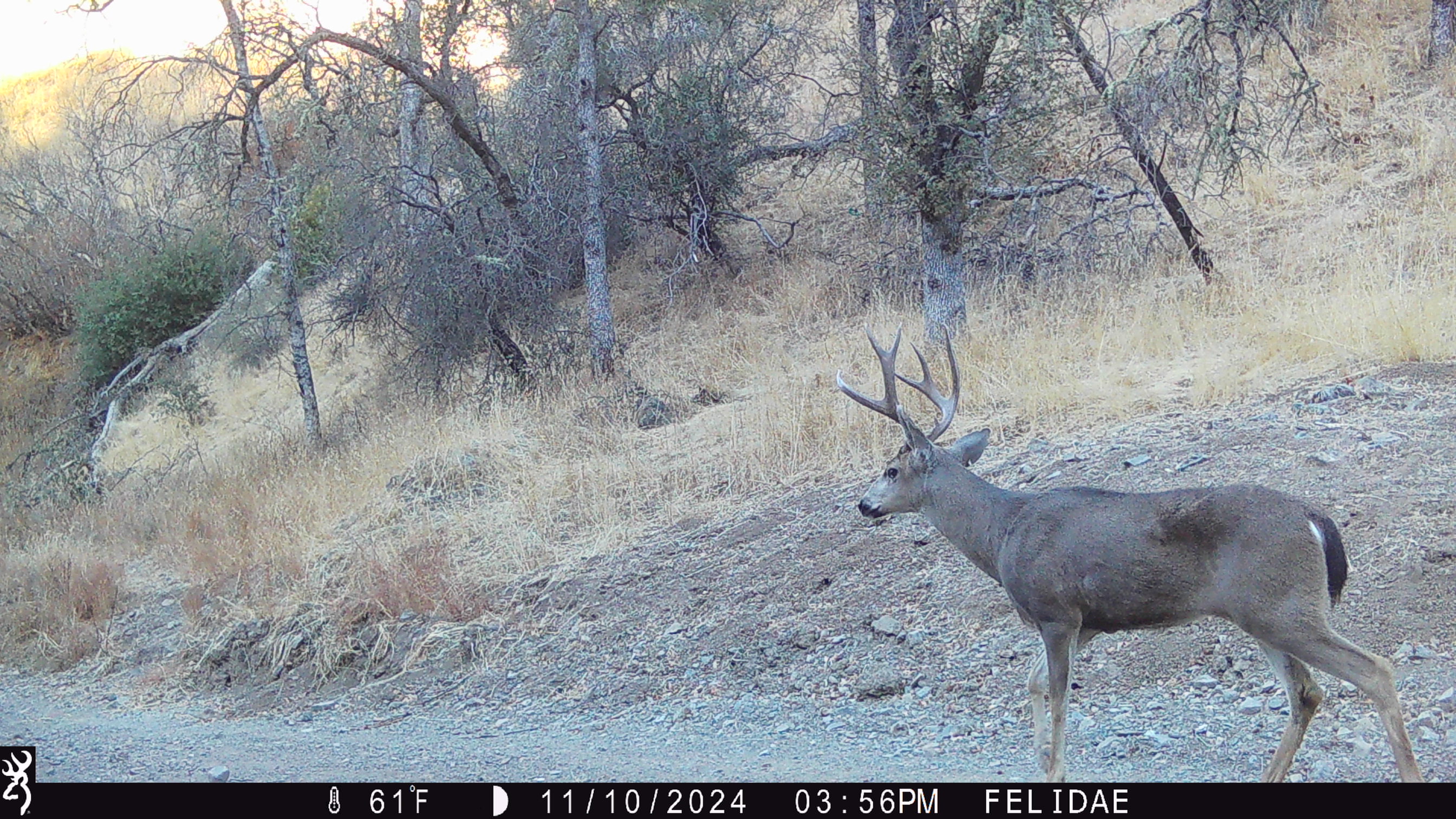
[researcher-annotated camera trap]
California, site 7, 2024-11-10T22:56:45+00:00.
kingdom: Animalia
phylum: Chordata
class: Mammalia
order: Artiodactyla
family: Cervidae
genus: Odocoileus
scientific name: Odocoileus hemionus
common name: mule deer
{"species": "mule deer (Odocoileus hemionus)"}